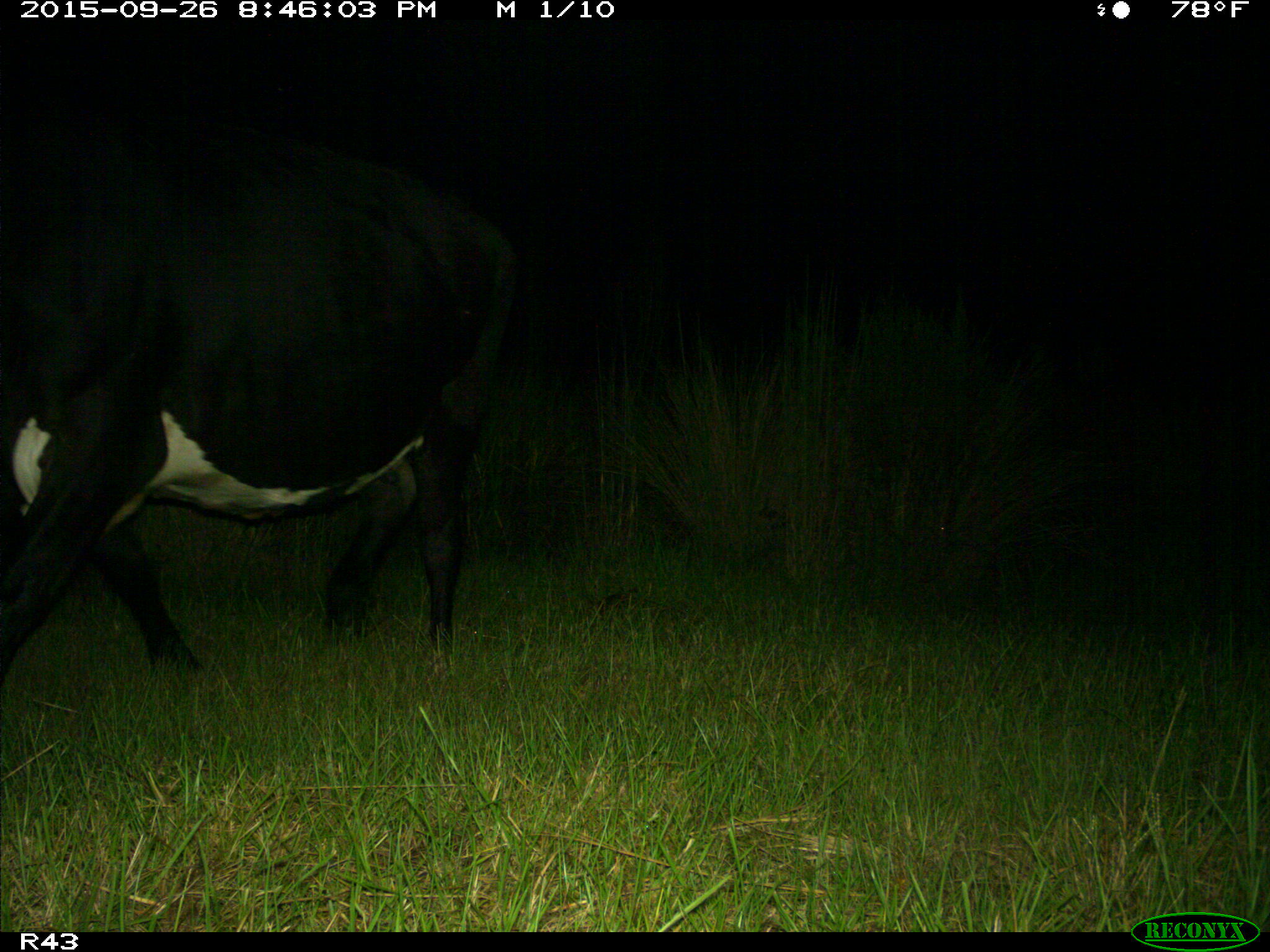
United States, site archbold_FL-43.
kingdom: Animalia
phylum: Chordata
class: Mammalia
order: Artiodactyla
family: Bovidae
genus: Bos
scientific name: Bos taurus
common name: domestic cow